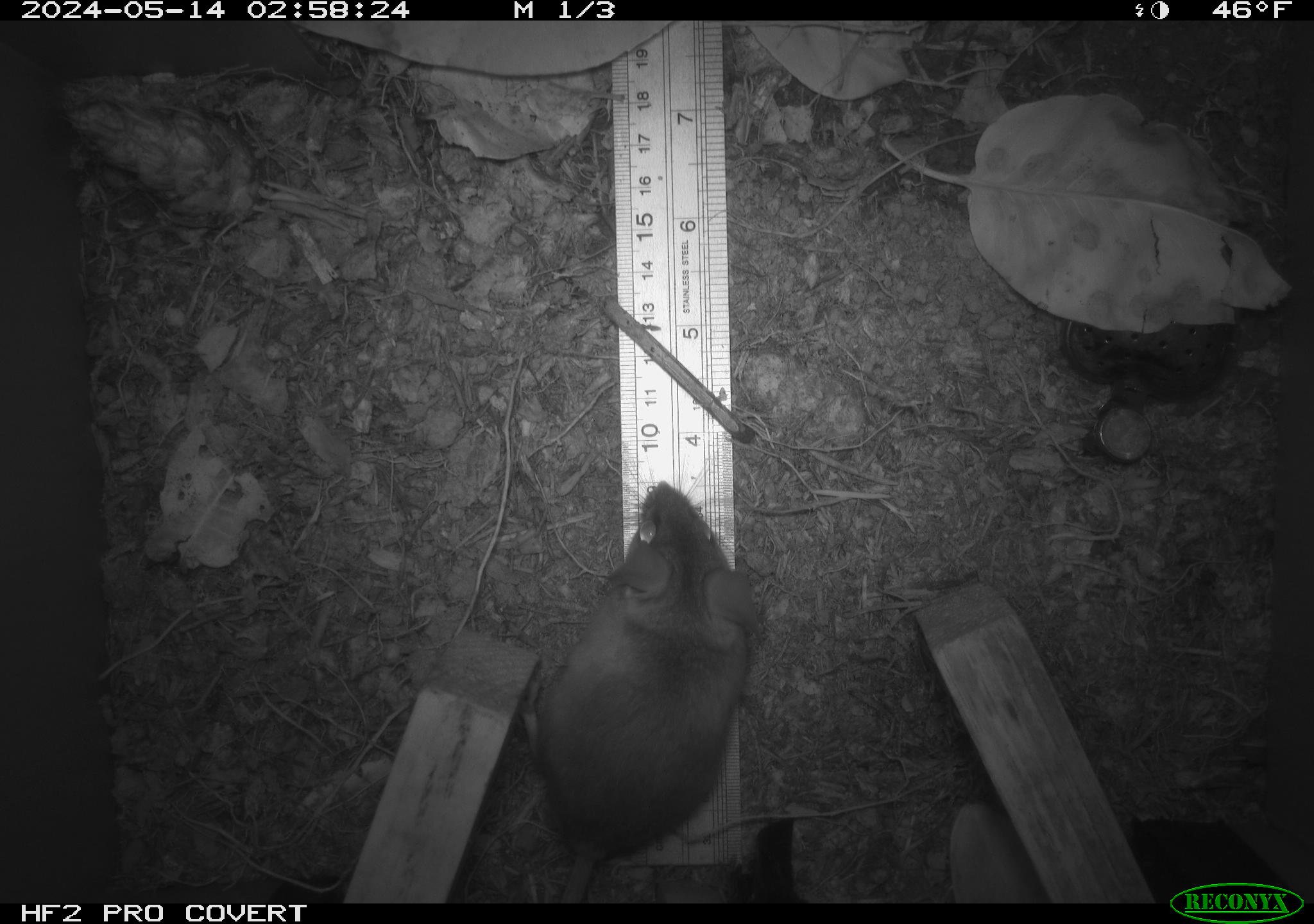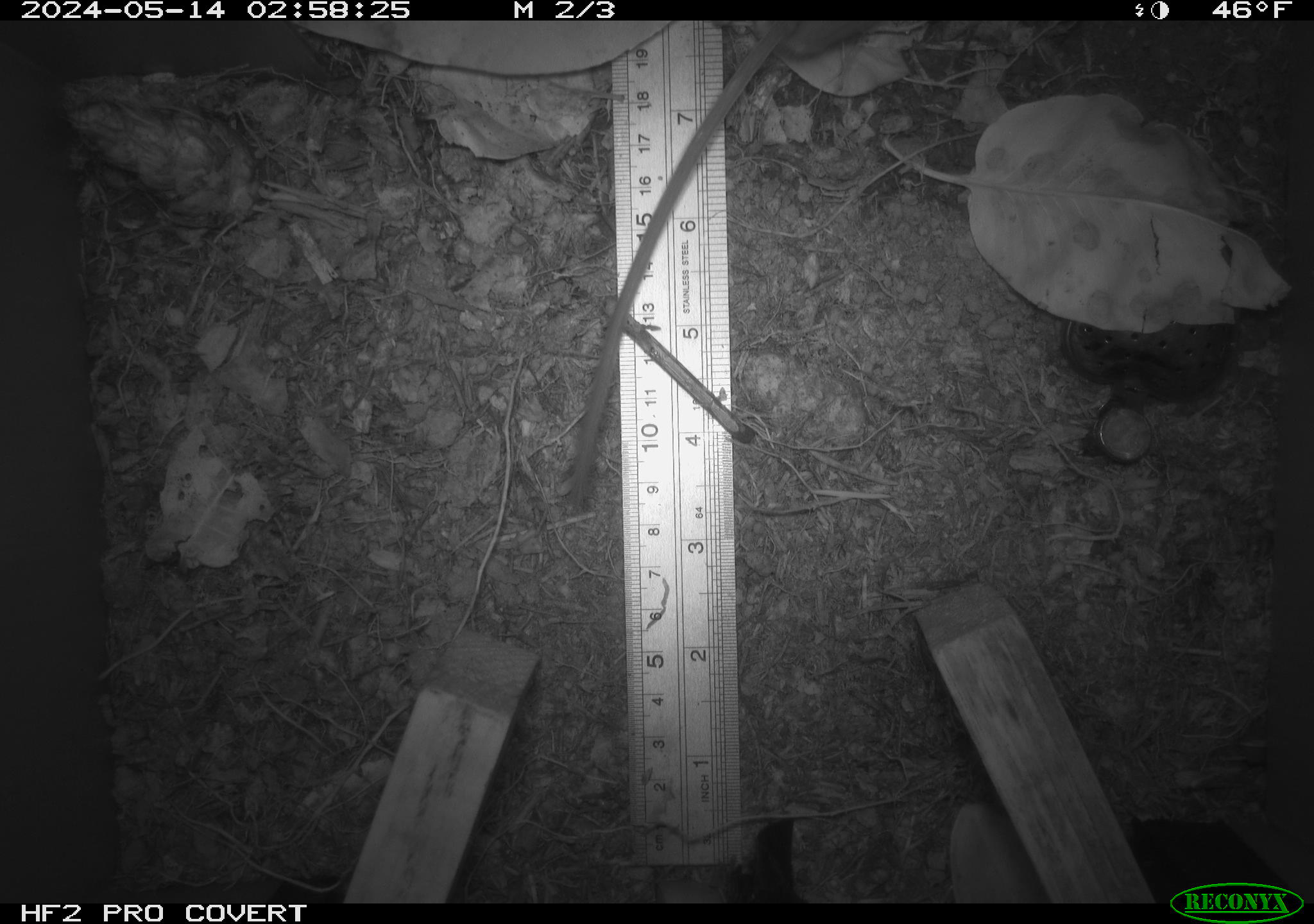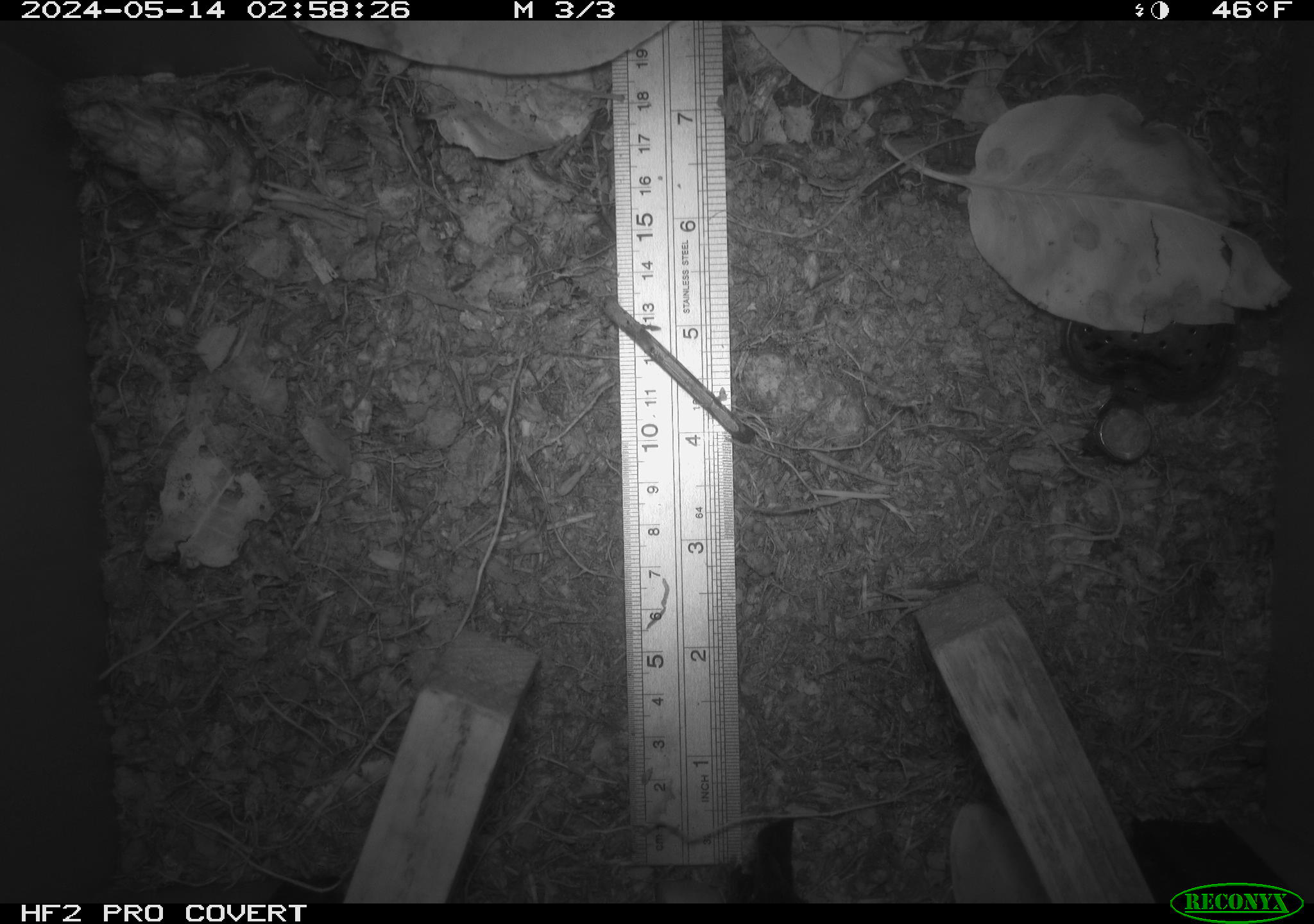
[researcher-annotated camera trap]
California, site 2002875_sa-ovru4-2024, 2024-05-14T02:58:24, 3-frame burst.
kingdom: Animalia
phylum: Chordata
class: Mammalia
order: Rodentia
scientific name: Rodentia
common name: mouse species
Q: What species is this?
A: Mouse species (Rodentia).